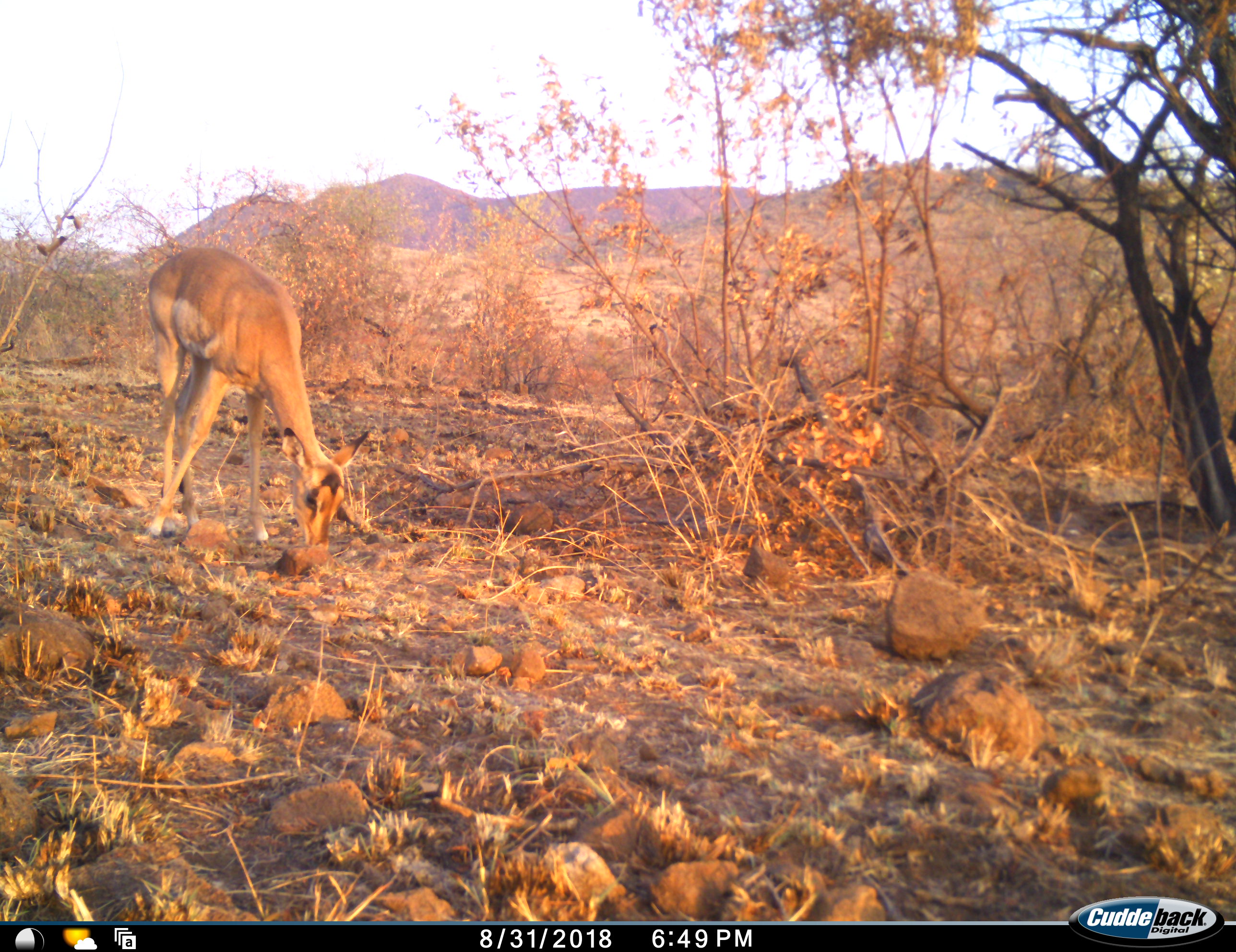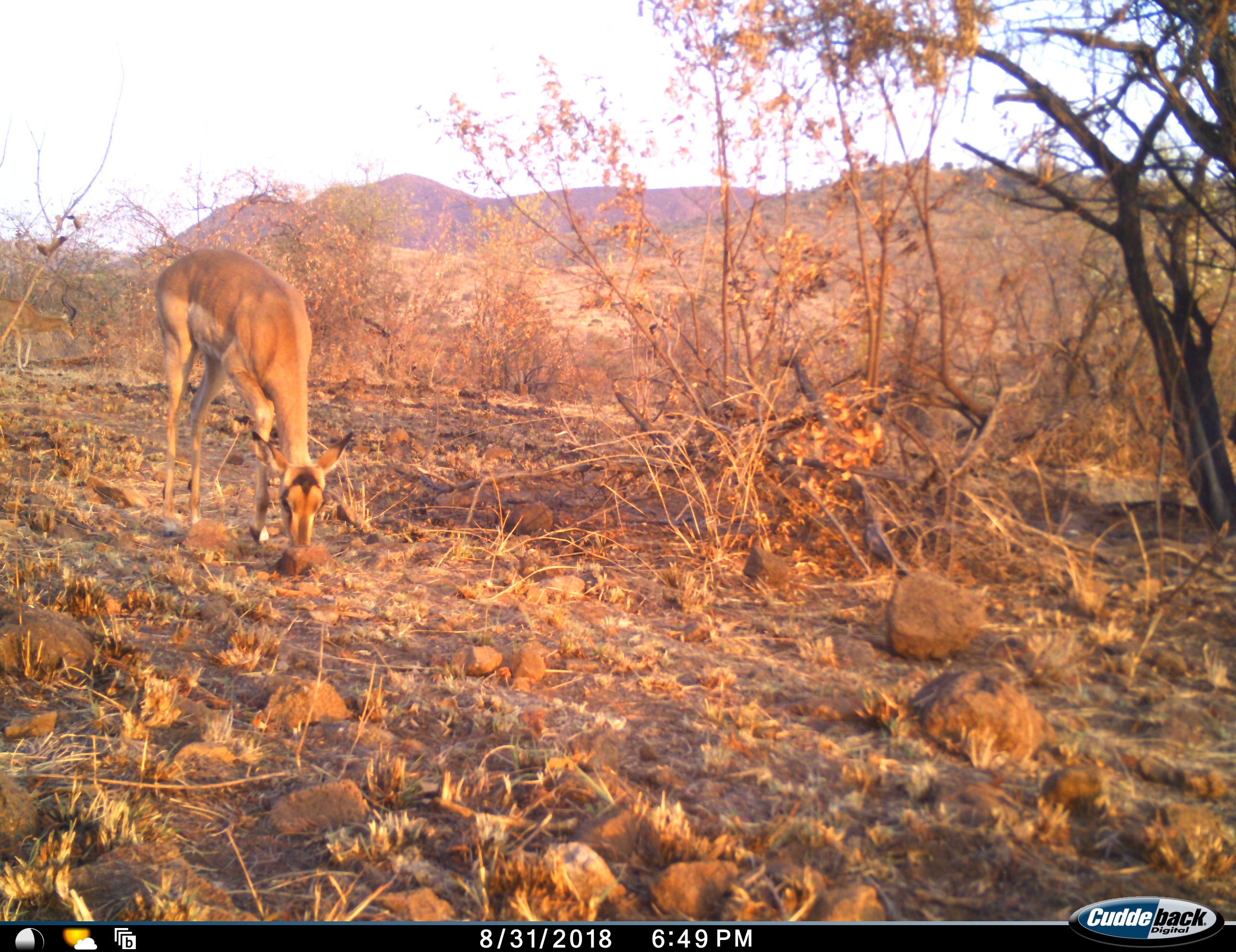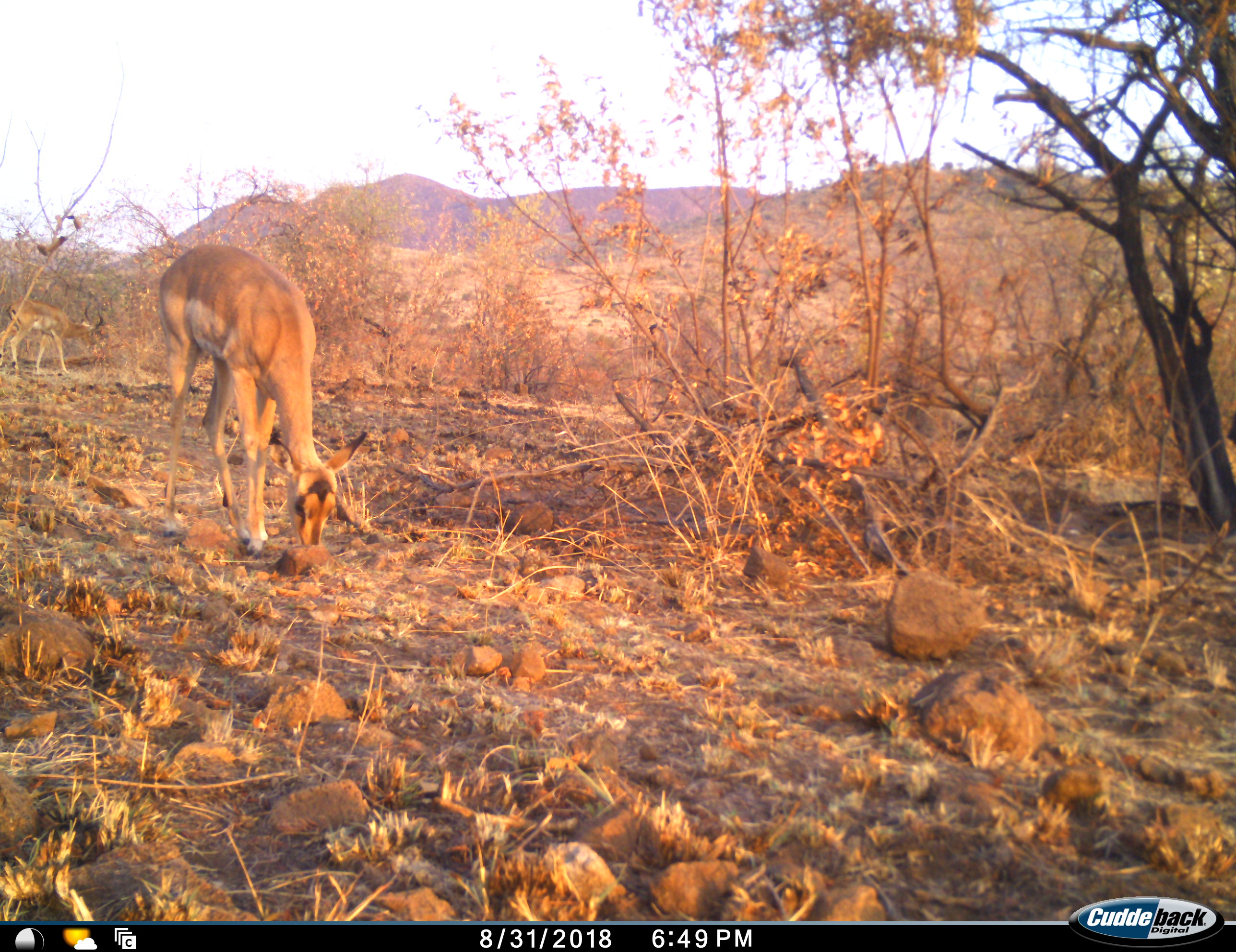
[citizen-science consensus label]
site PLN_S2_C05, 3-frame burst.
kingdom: Animalia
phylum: Chordata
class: Mammalia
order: Artiodactyla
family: Bovidae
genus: Aepyceros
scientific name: Aepyceros melampus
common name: impala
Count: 2.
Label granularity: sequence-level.